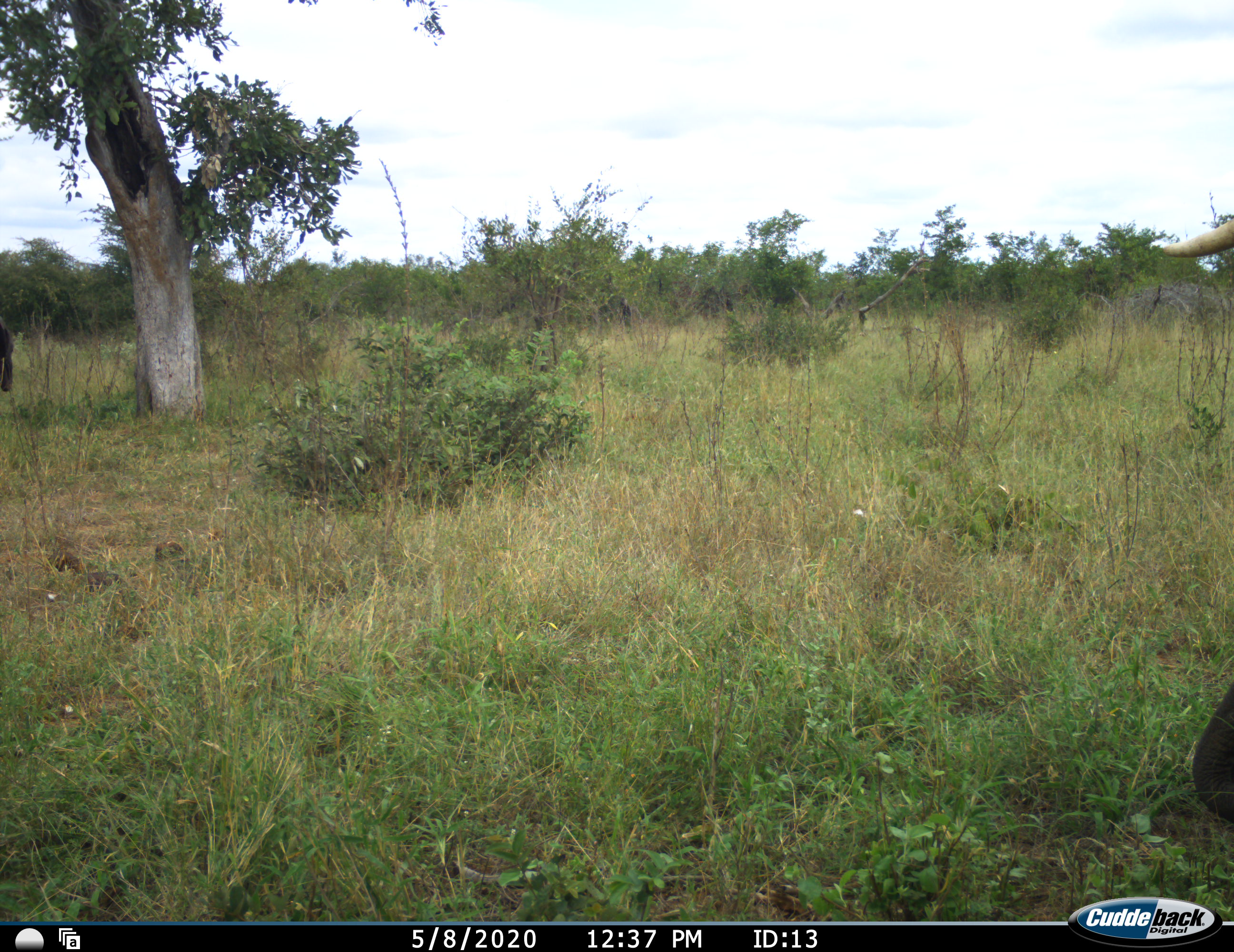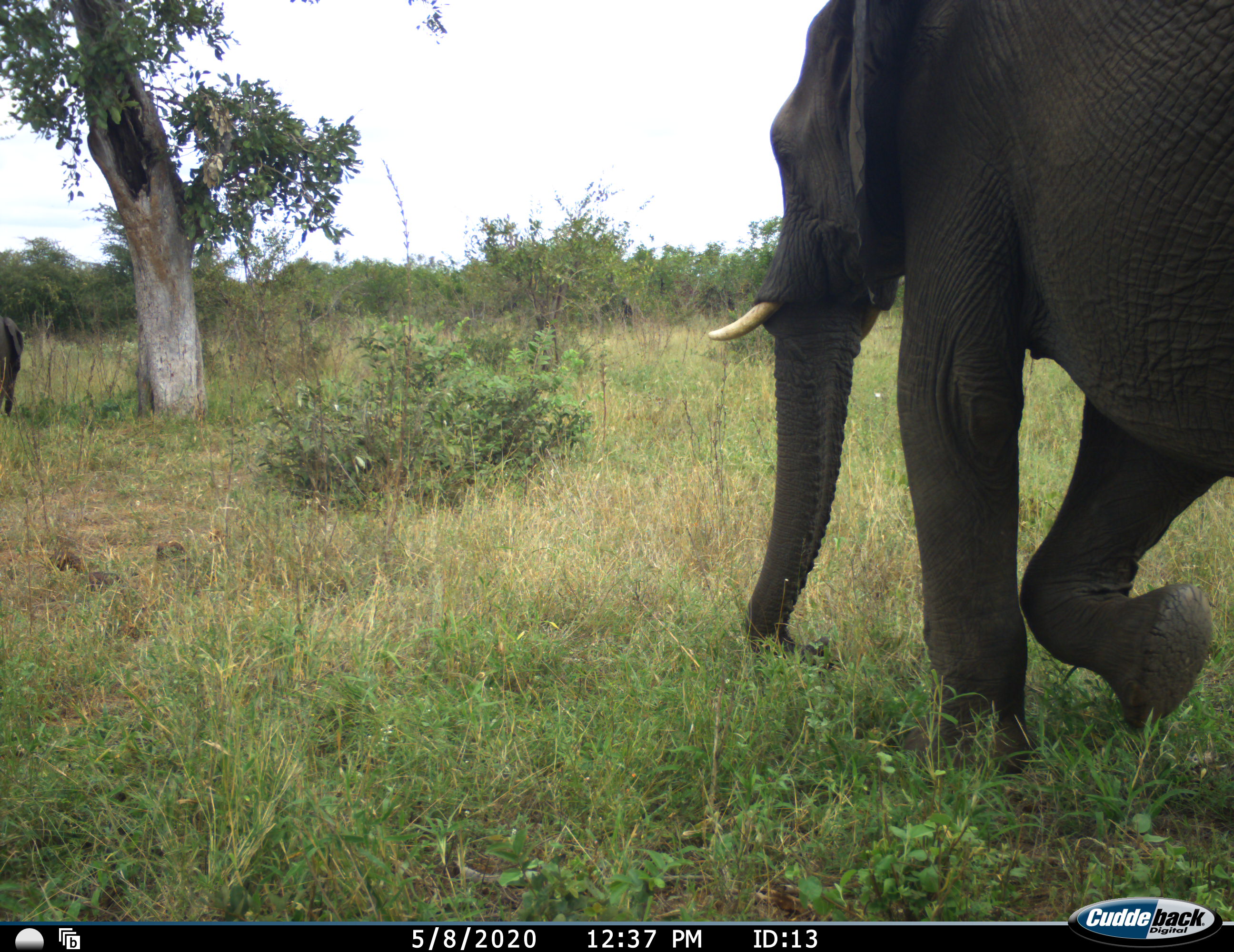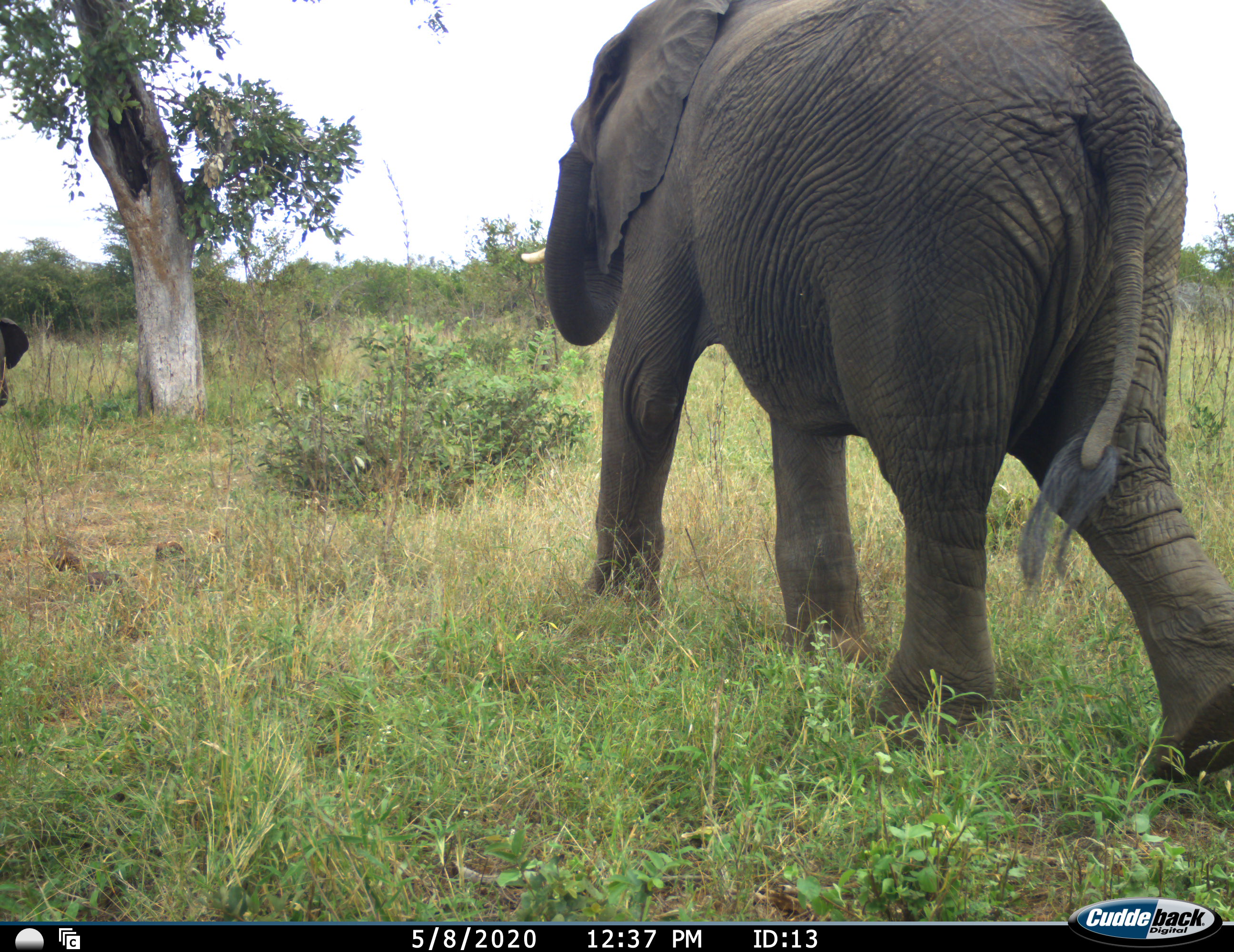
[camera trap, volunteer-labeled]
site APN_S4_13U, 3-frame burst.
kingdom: Animalia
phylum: Chordata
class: Mammalia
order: Proboscidea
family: Elephantidae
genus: Loxodonta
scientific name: Loxodonta africana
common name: african bush elephant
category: elephant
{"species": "elephant (african bush elephant) (Loxodonta africana)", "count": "2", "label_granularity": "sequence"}